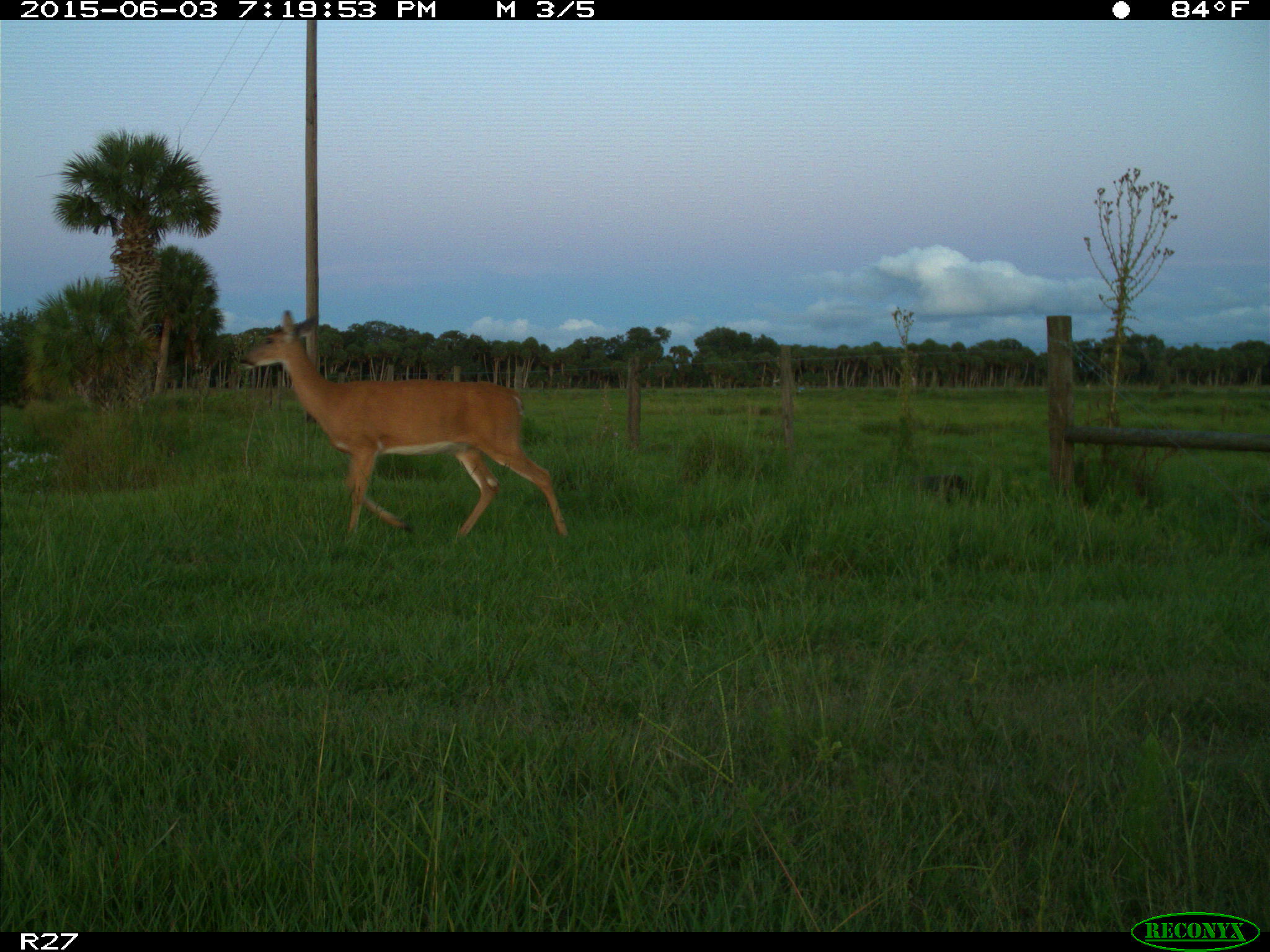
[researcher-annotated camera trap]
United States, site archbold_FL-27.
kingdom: Animalia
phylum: Chordata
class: Mammalia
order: Artiodactyla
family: Cervidae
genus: Odocoileus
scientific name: Odocoileus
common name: deer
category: unidentified deer